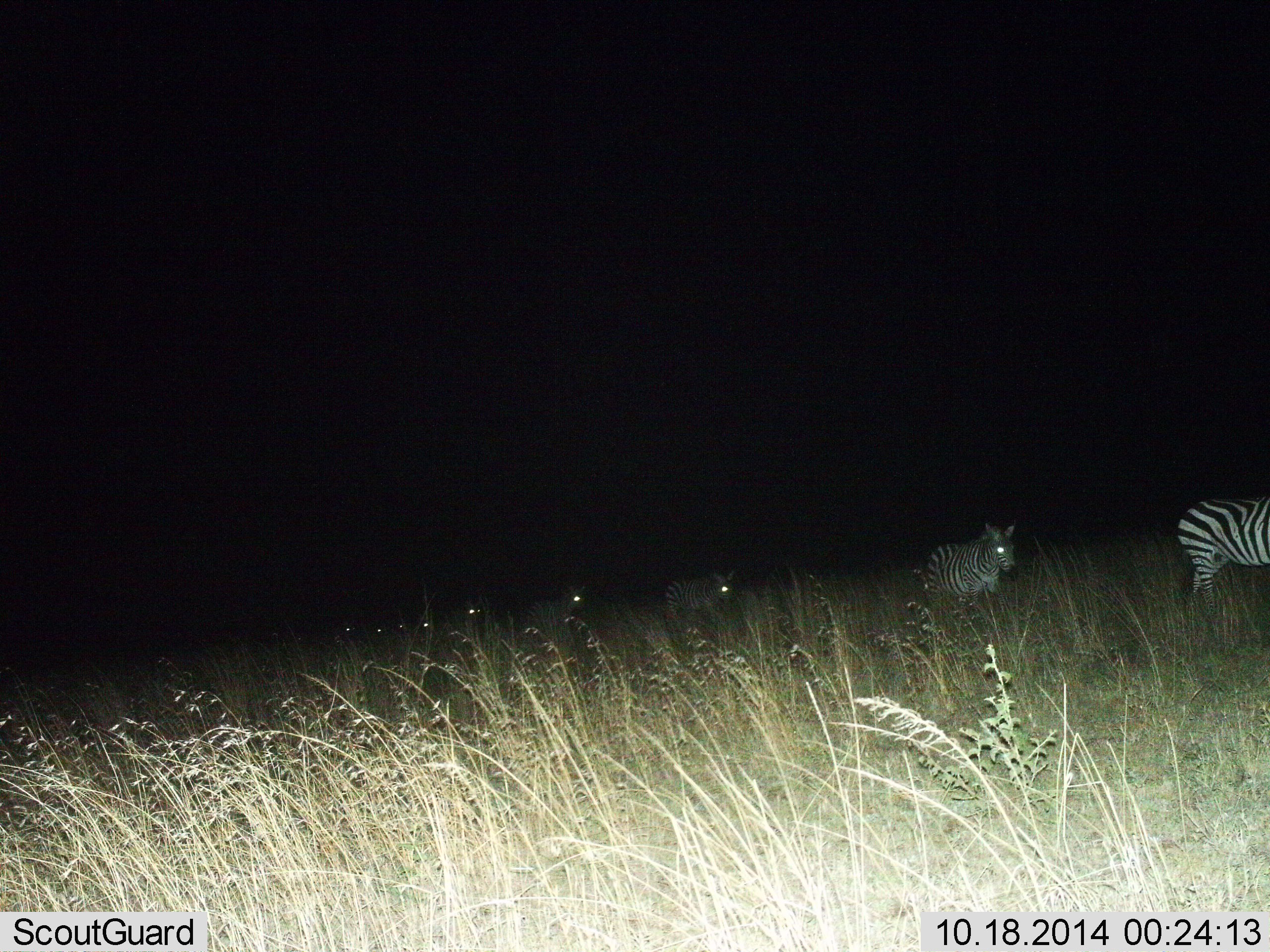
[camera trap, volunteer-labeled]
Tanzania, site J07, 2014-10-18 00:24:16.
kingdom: Animalia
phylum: Chordata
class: Mammalia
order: Perissodactyla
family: Equidae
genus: Equus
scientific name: Equus quagga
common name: plains zebra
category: zebra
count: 9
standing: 0%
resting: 0%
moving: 100%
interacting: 0%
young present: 0%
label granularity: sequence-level